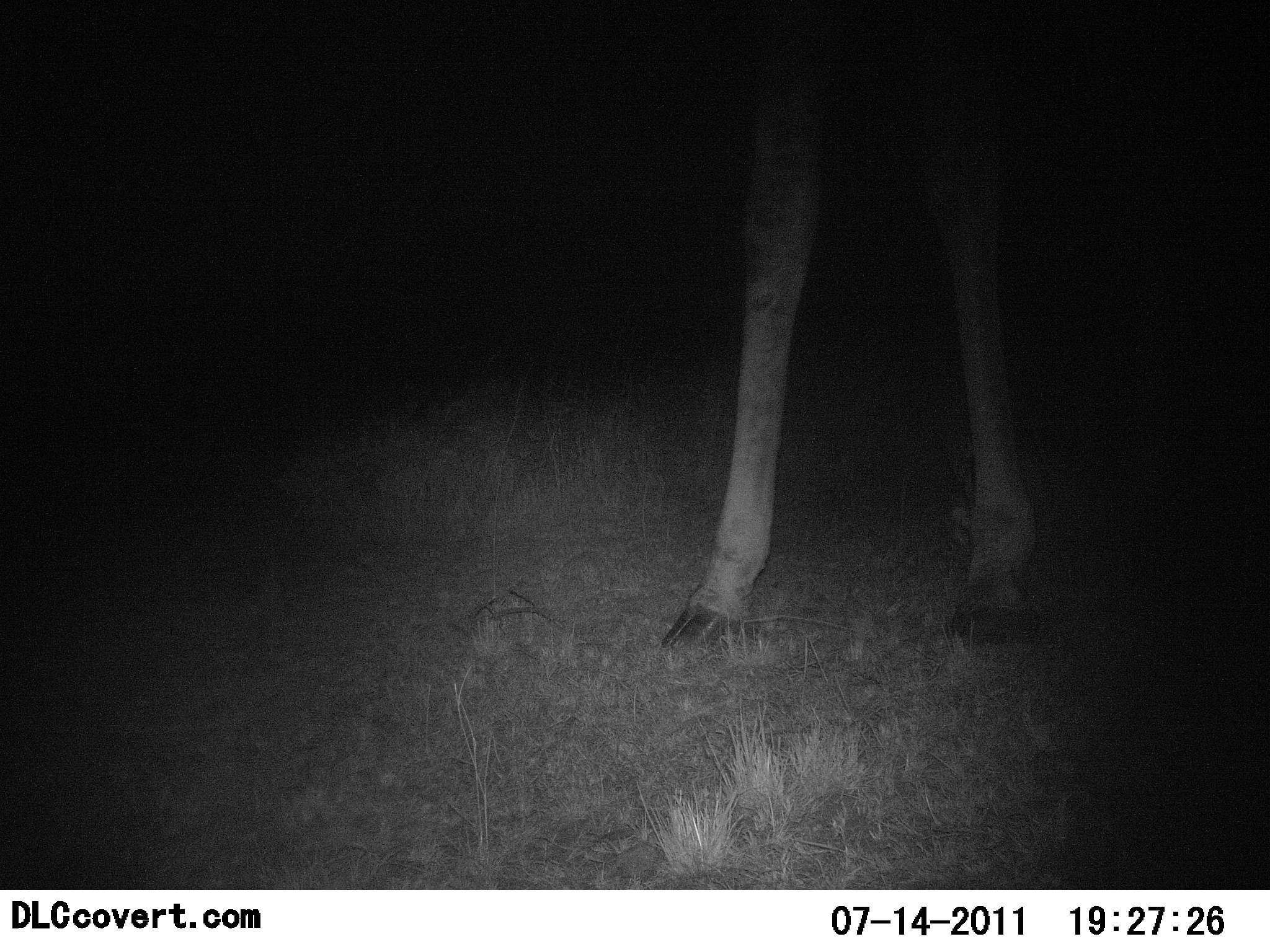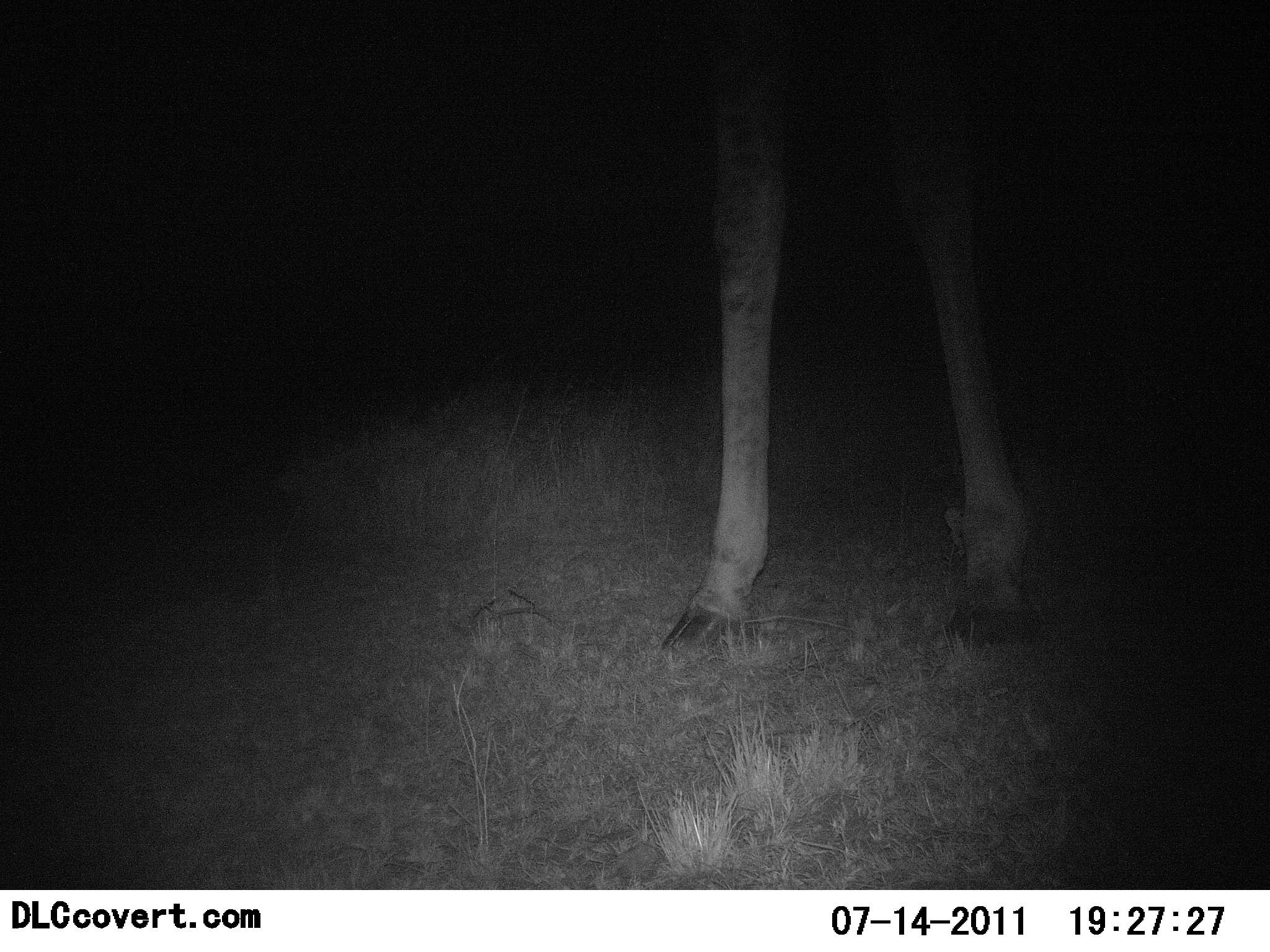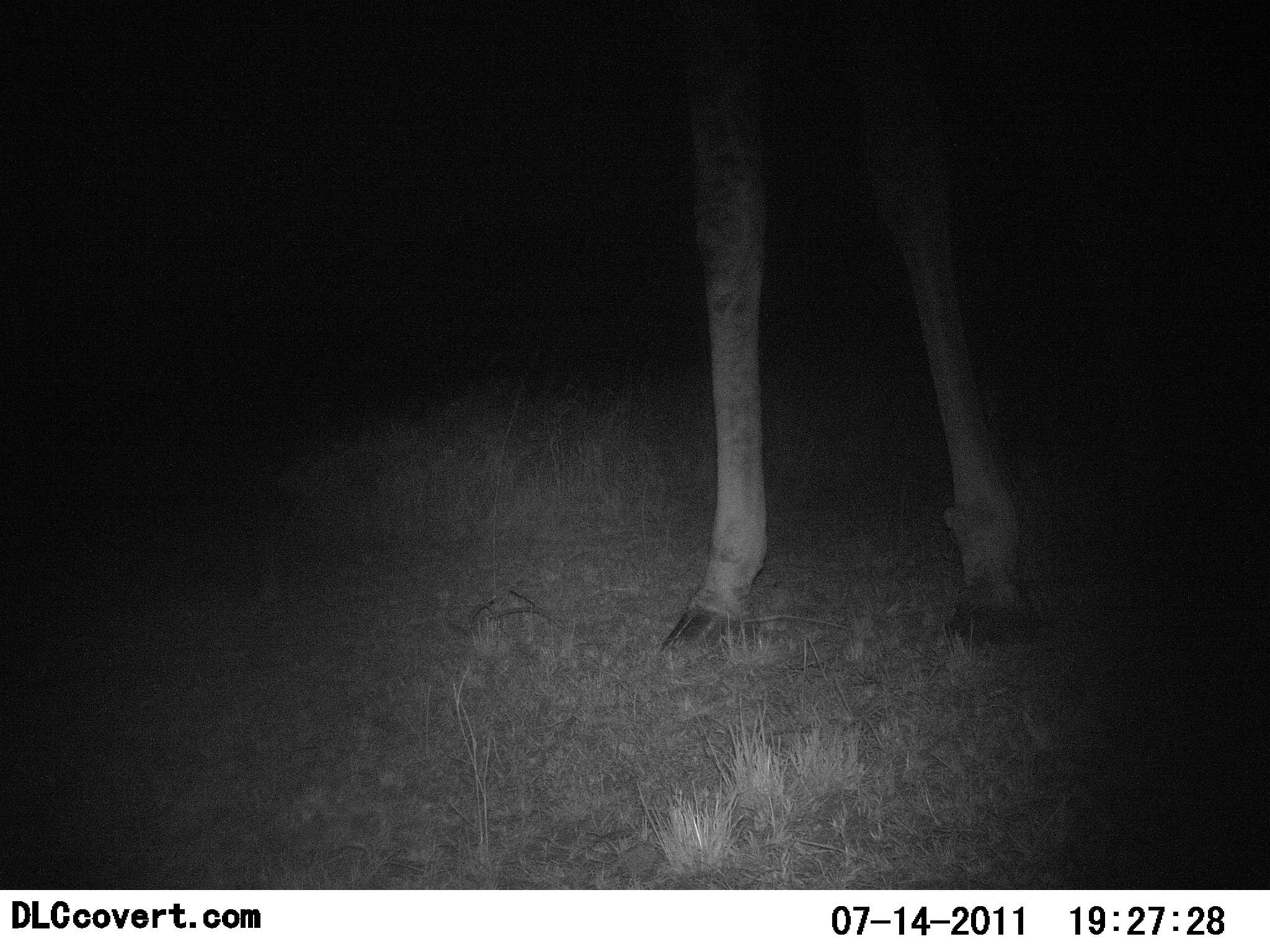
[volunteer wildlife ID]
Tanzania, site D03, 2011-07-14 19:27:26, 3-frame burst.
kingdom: Animalia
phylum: Chordata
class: Mammalia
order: Artiodactyla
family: Giraffidae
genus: Giraffa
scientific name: Giraffa camelopardalis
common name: giraffe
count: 1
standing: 100%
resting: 0%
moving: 0%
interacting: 0%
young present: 0%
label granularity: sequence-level